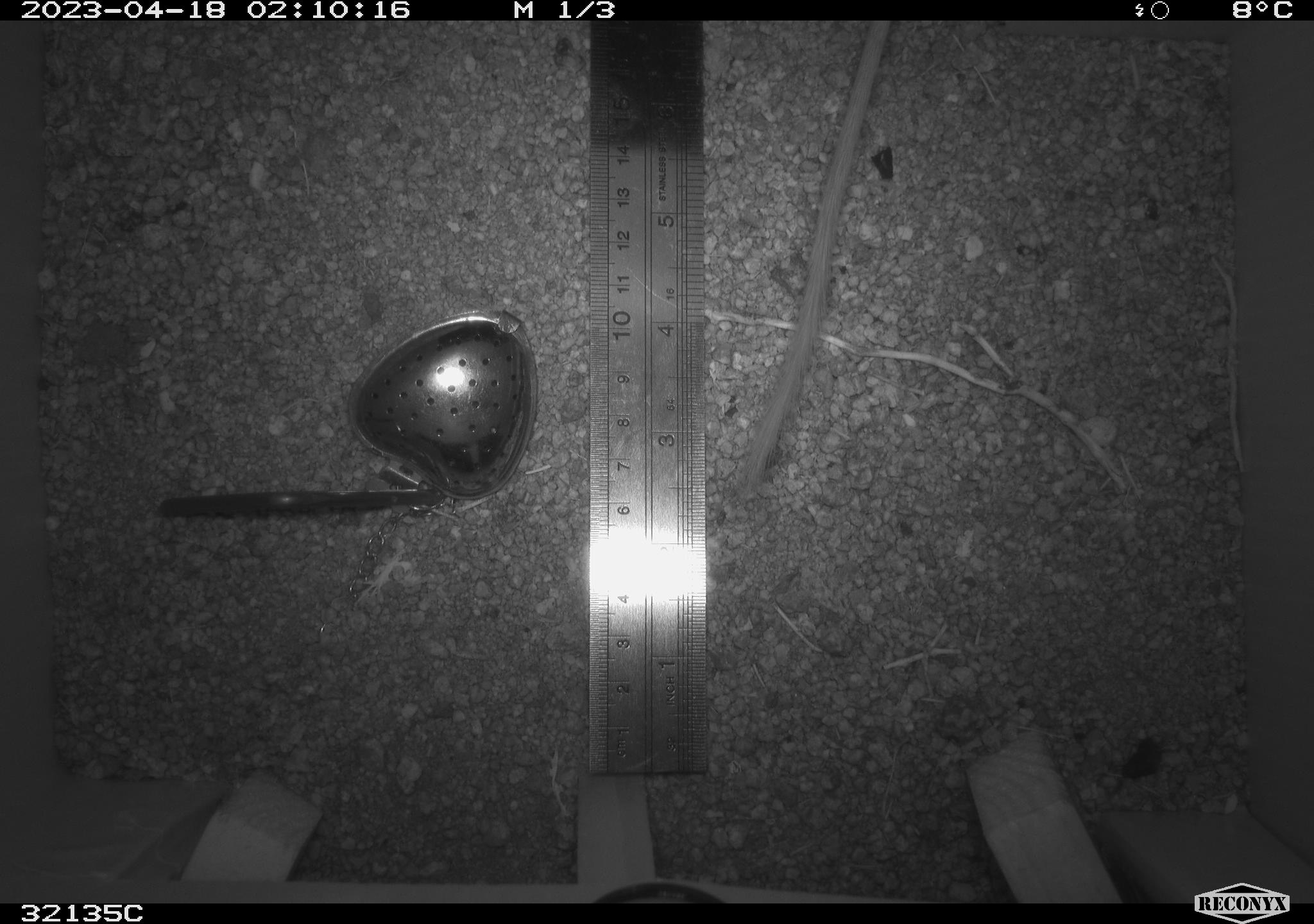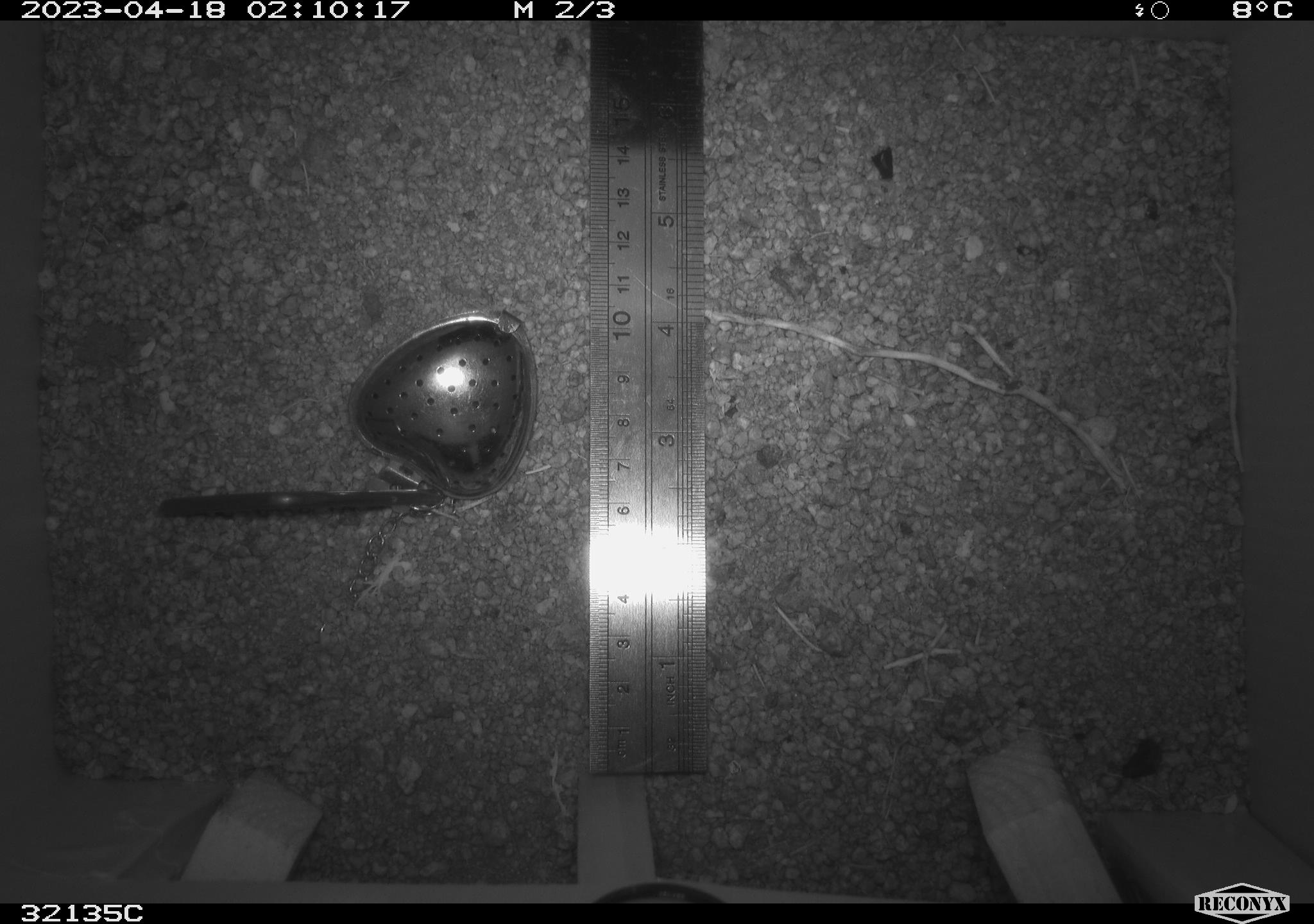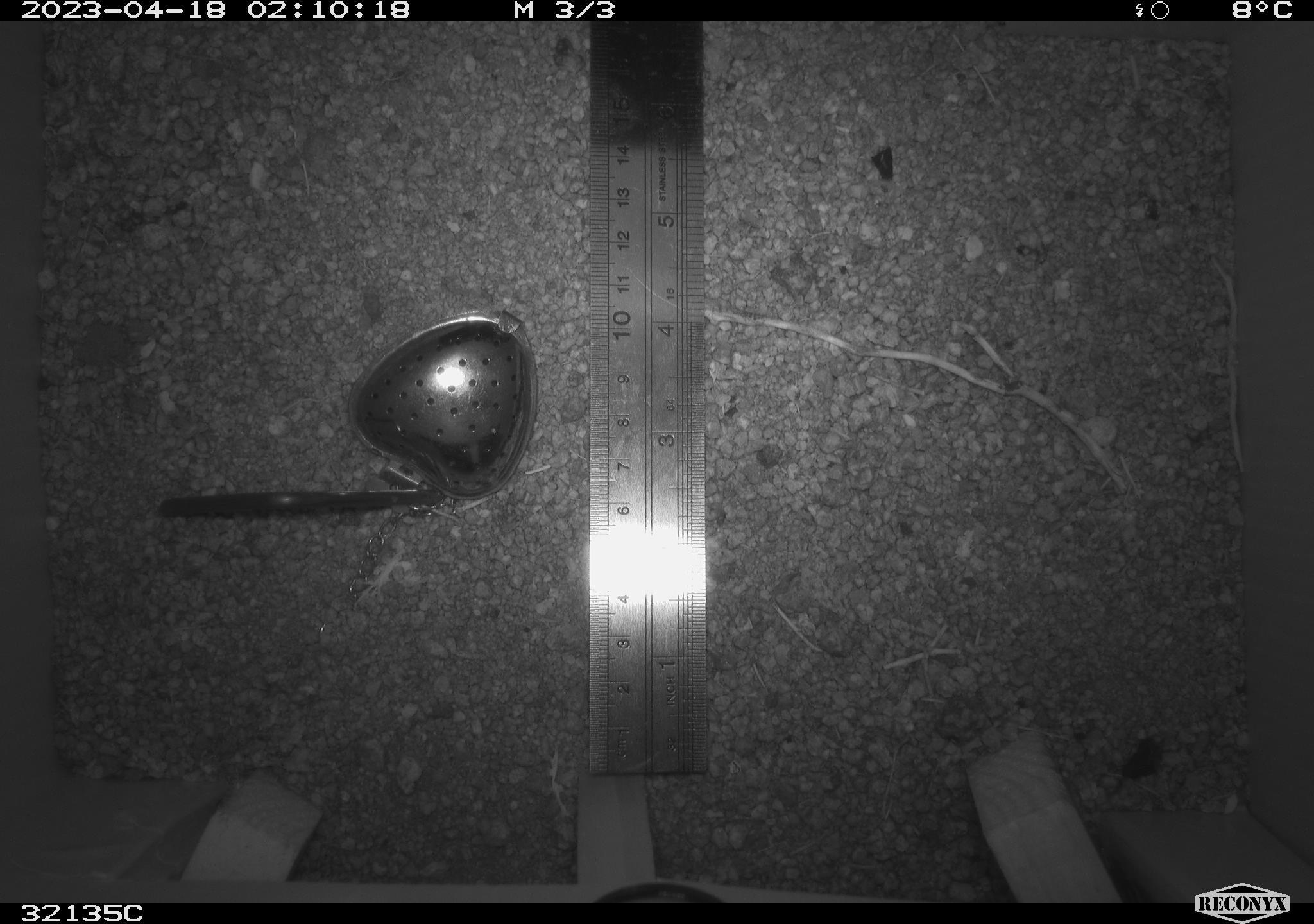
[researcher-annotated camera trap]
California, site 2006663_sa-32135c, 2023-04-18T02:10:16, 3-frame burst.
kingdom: Animalia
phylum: Chordata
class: Mammalia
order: Rodentia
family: Heteromyidae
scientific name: Heteromyidae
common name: kangaroo rats and pocket mice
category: heteromyidae family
Heteromyidae family (kangaroo rats and pocket mice) (Heteromyidae).